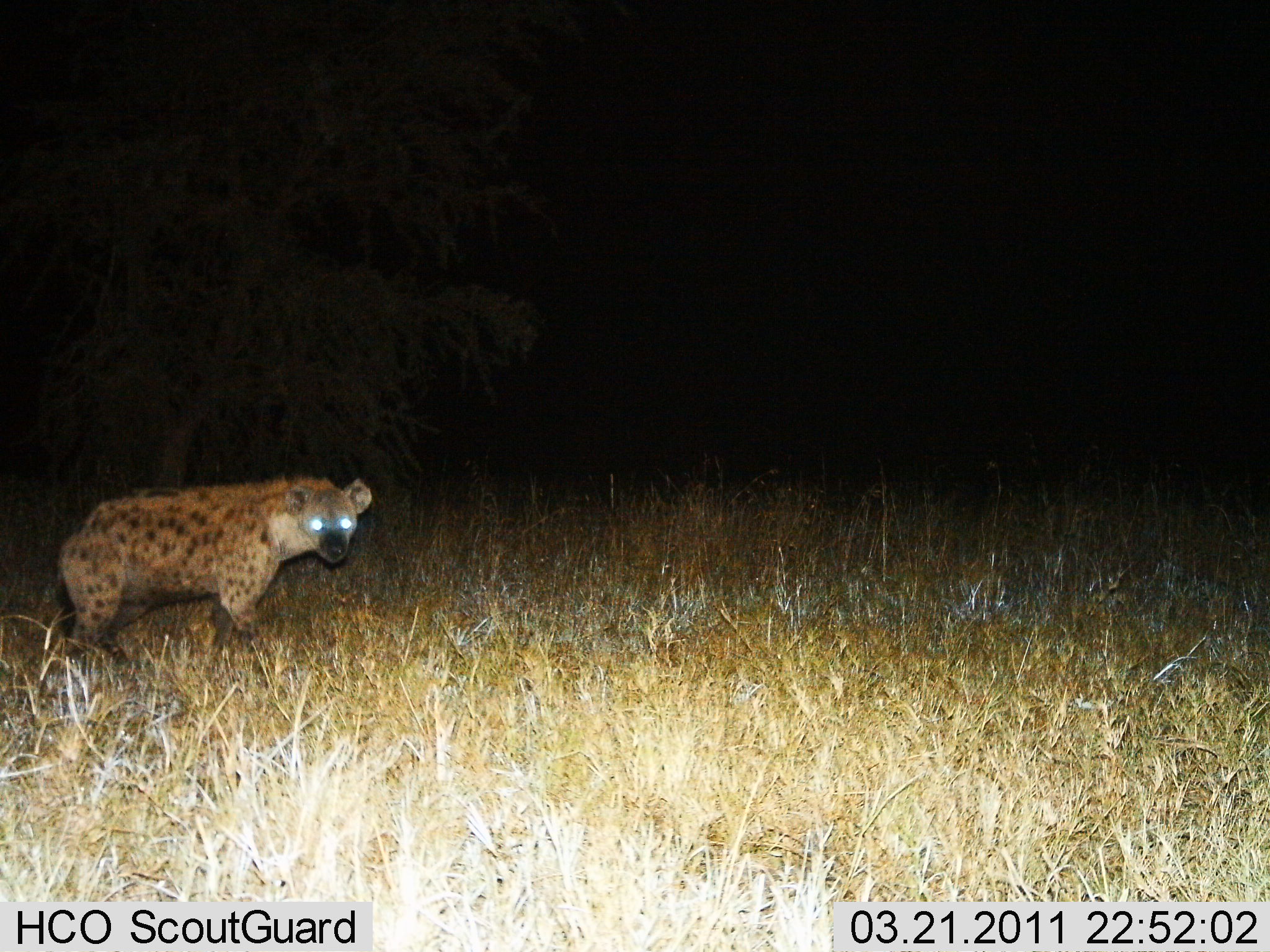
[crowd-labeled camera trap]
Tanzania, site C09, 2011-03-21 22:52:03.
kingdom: Animalia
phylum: Chordata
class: Mammalia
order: Carnivora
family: Hyaenidae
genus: Crocuta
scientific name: Crocuta crocuta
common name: spotted hyena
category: hyenaspotted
Hyenaspotted (spotted hyena) (Crocuta crocuta), count 1. Behavior (volunteer vote fractions): standing 90%, resting 0%, moving 10%, interacting 0%. Young present (vote fraction): 0%. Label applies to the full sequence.